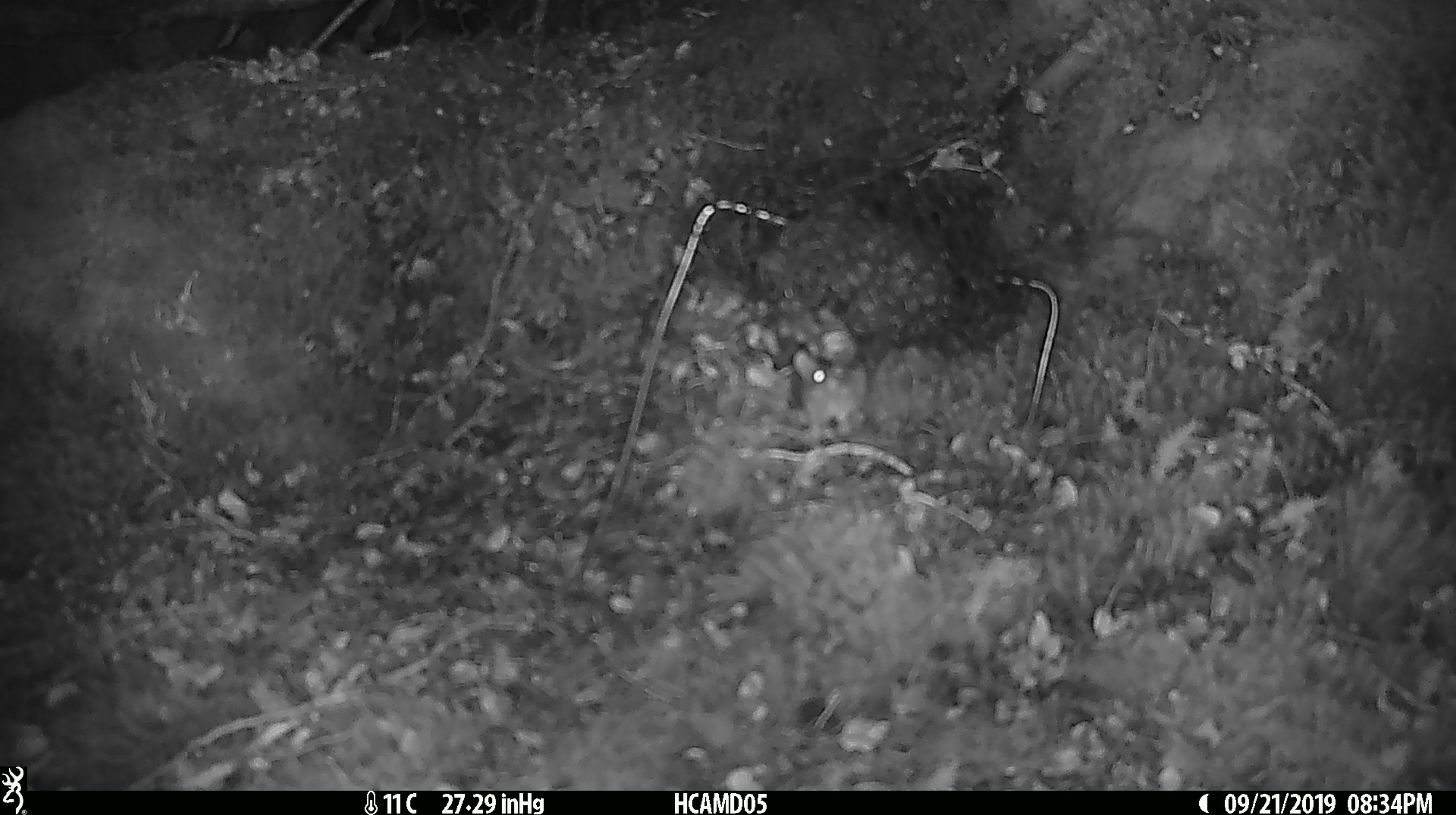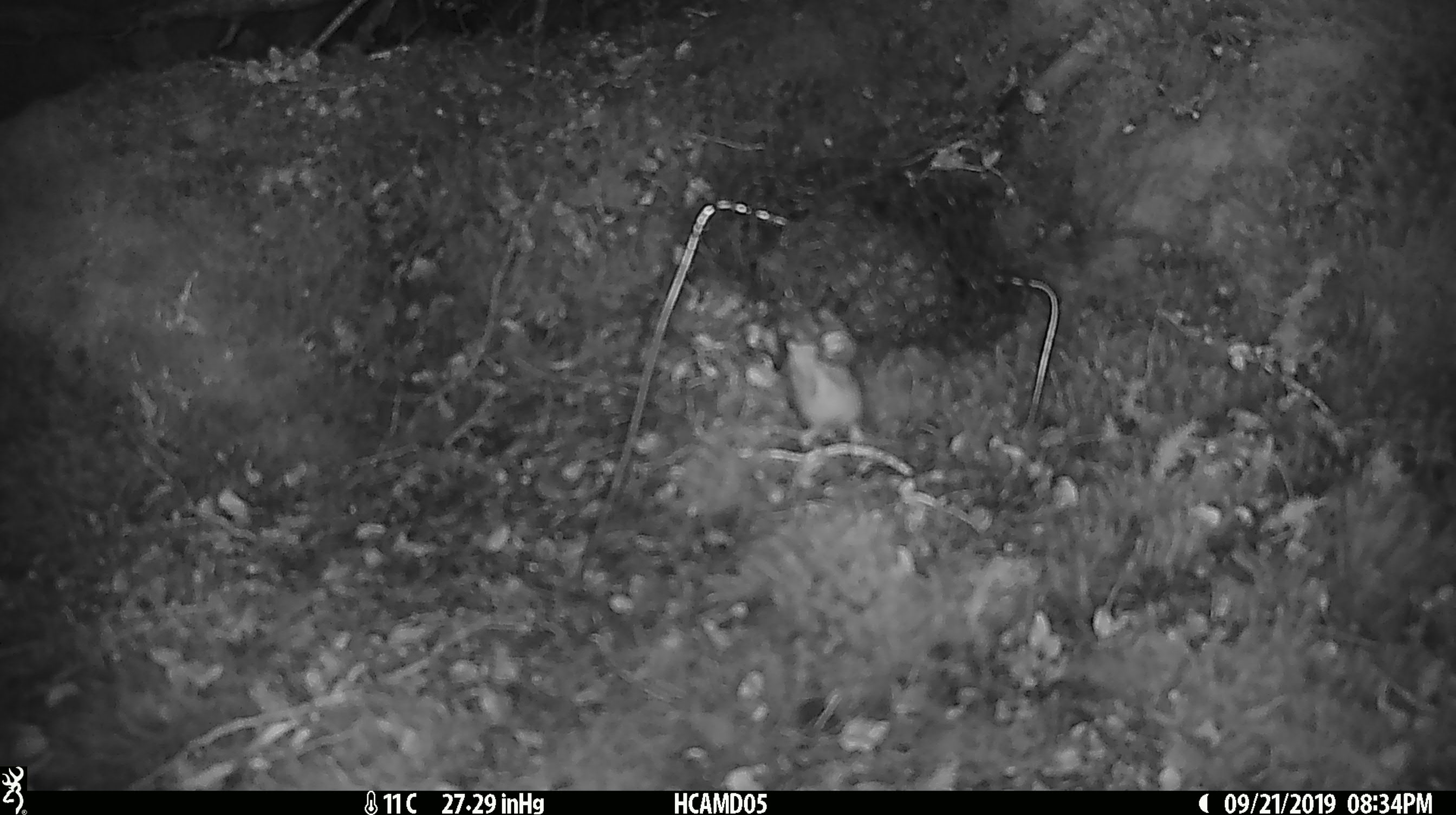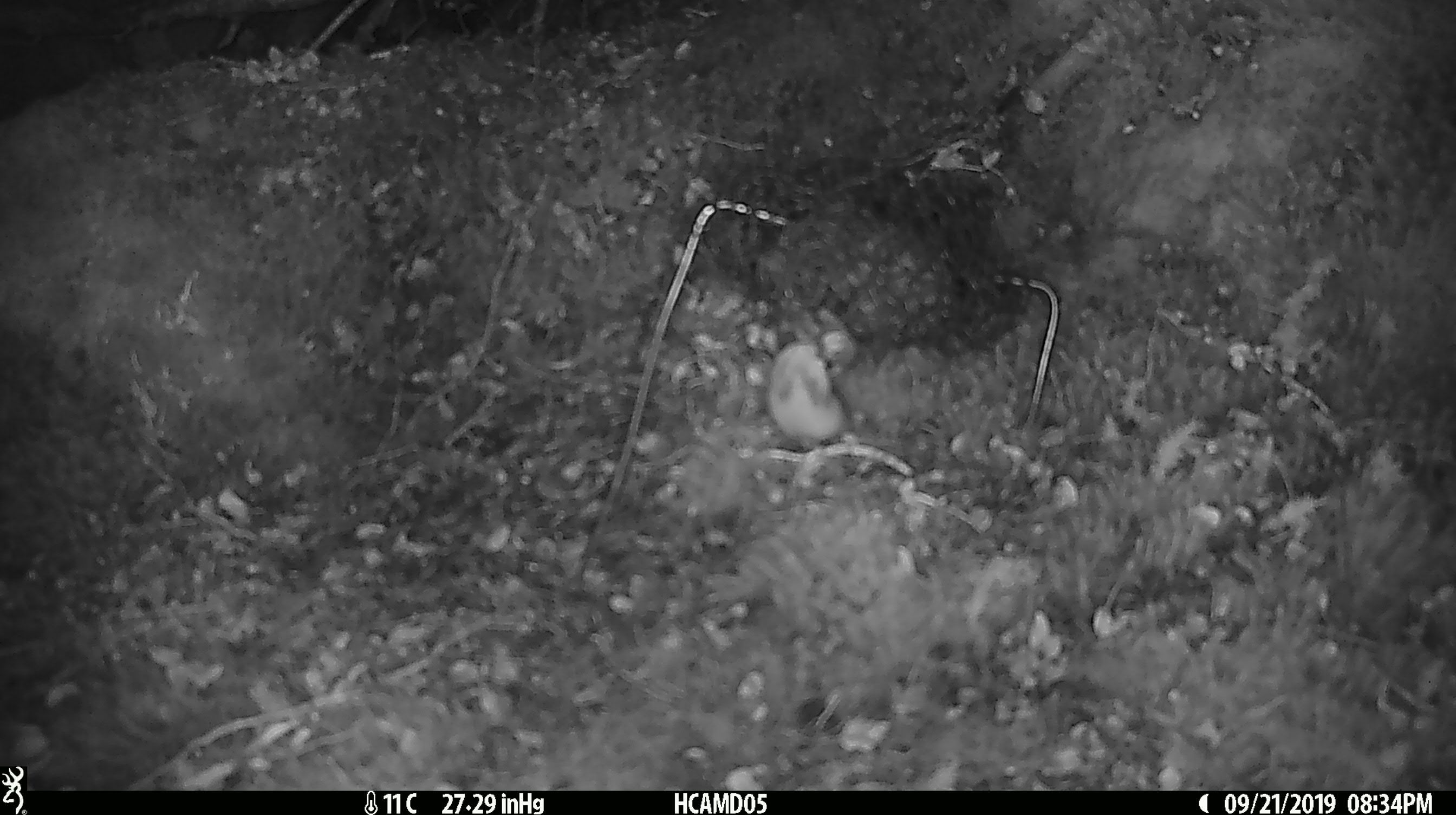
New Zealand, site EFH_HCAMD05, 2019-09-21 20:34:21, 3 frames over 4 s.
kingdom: Animalia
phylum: Chordata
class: Mammalia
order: Rodentia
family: Muridae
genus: Mus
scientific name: Mus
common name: mouse